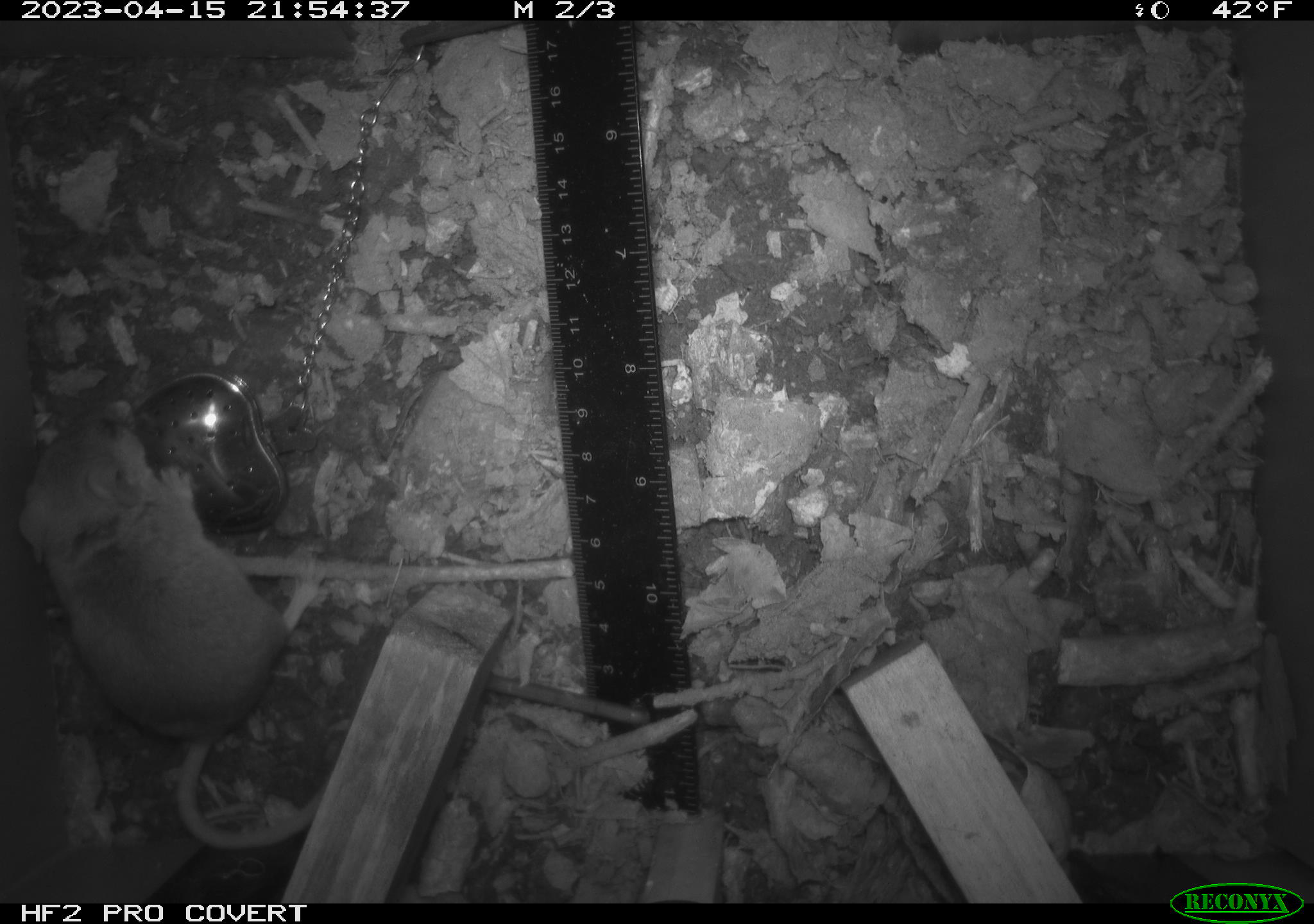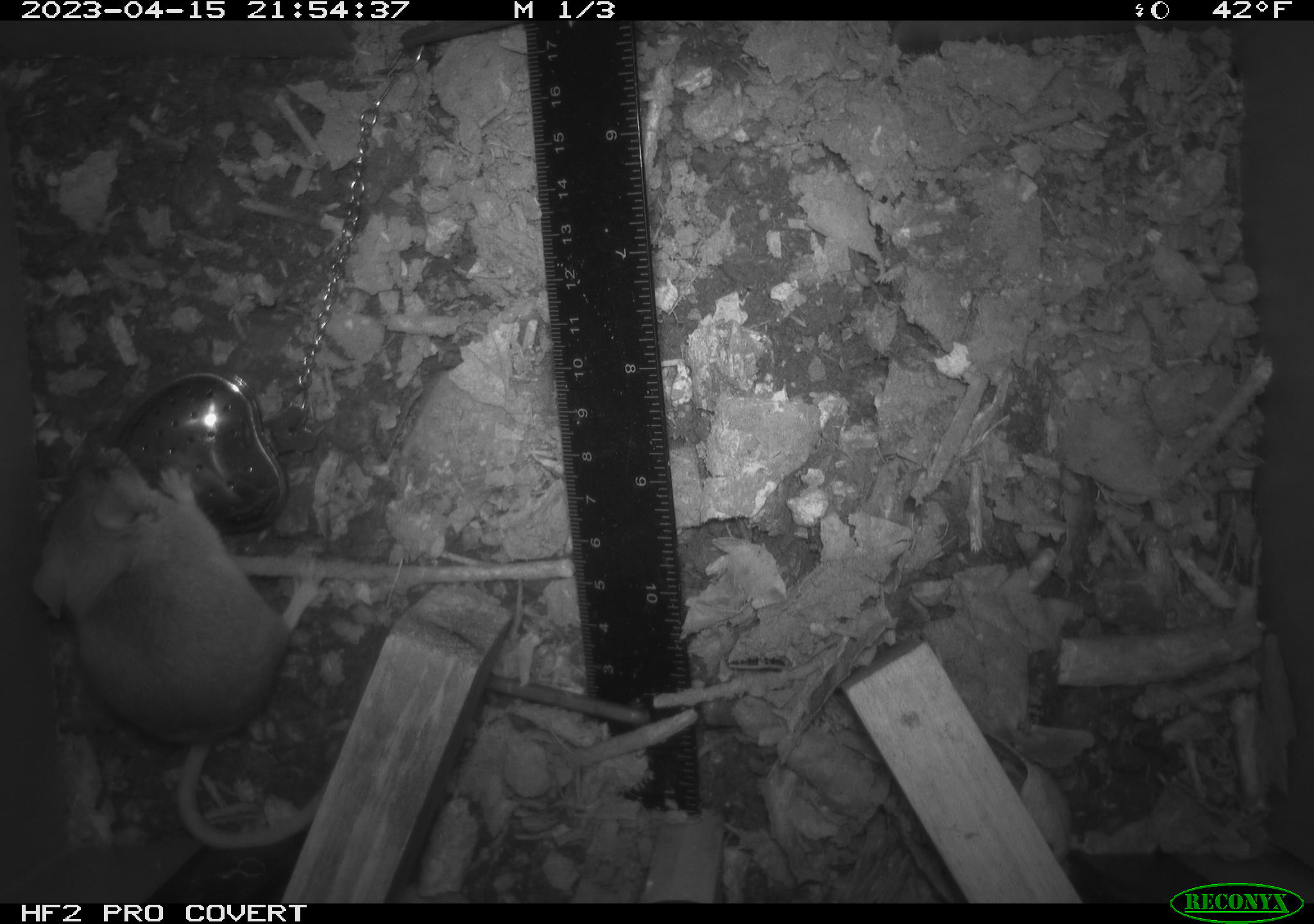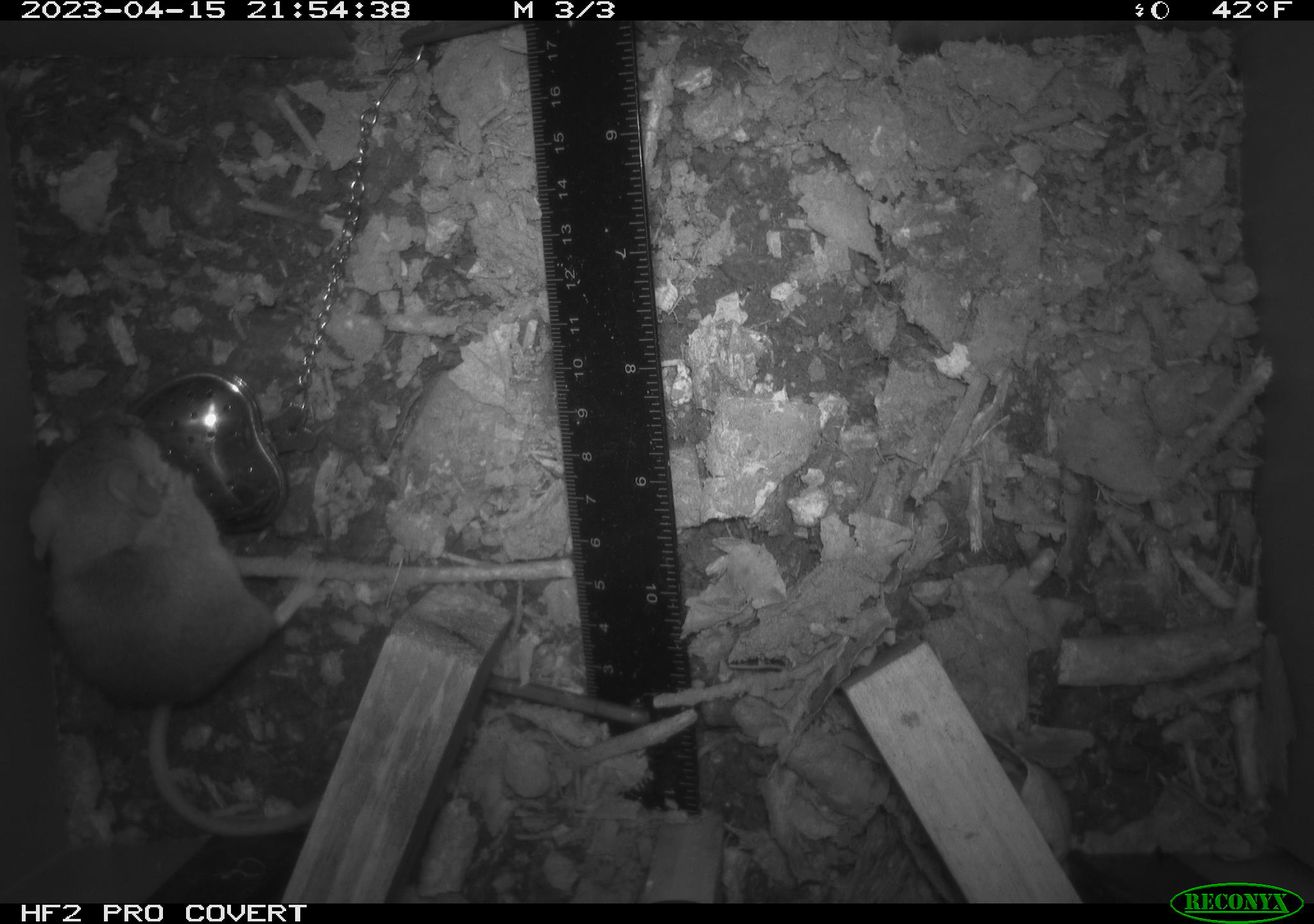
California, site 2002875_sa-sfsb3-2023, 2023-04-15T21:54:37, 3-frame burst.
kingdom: Animalia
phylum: Chordata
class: Mammalia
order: Rodentia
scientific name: Rodentia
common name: mouse species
Mouse species (Rodentia).